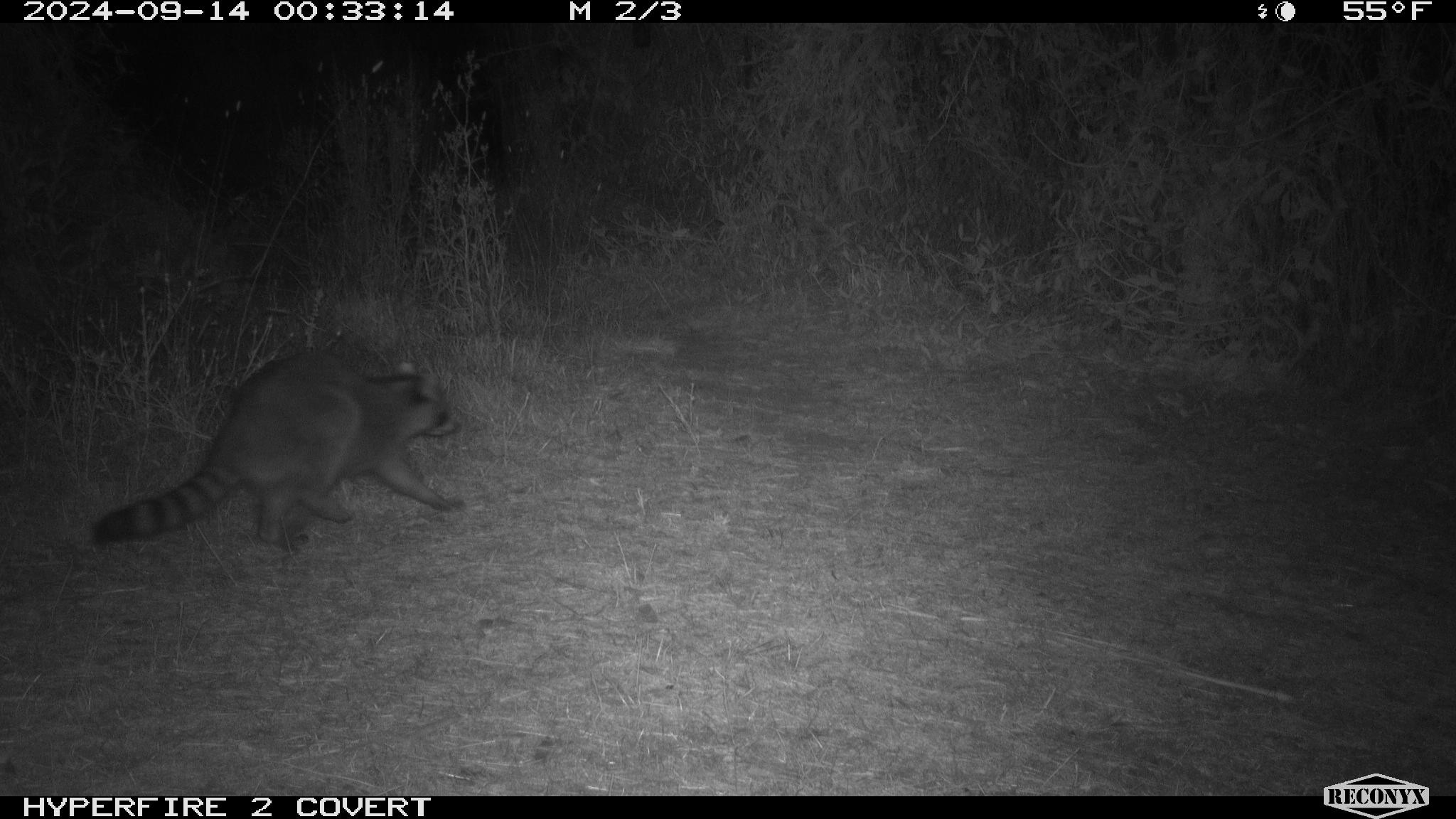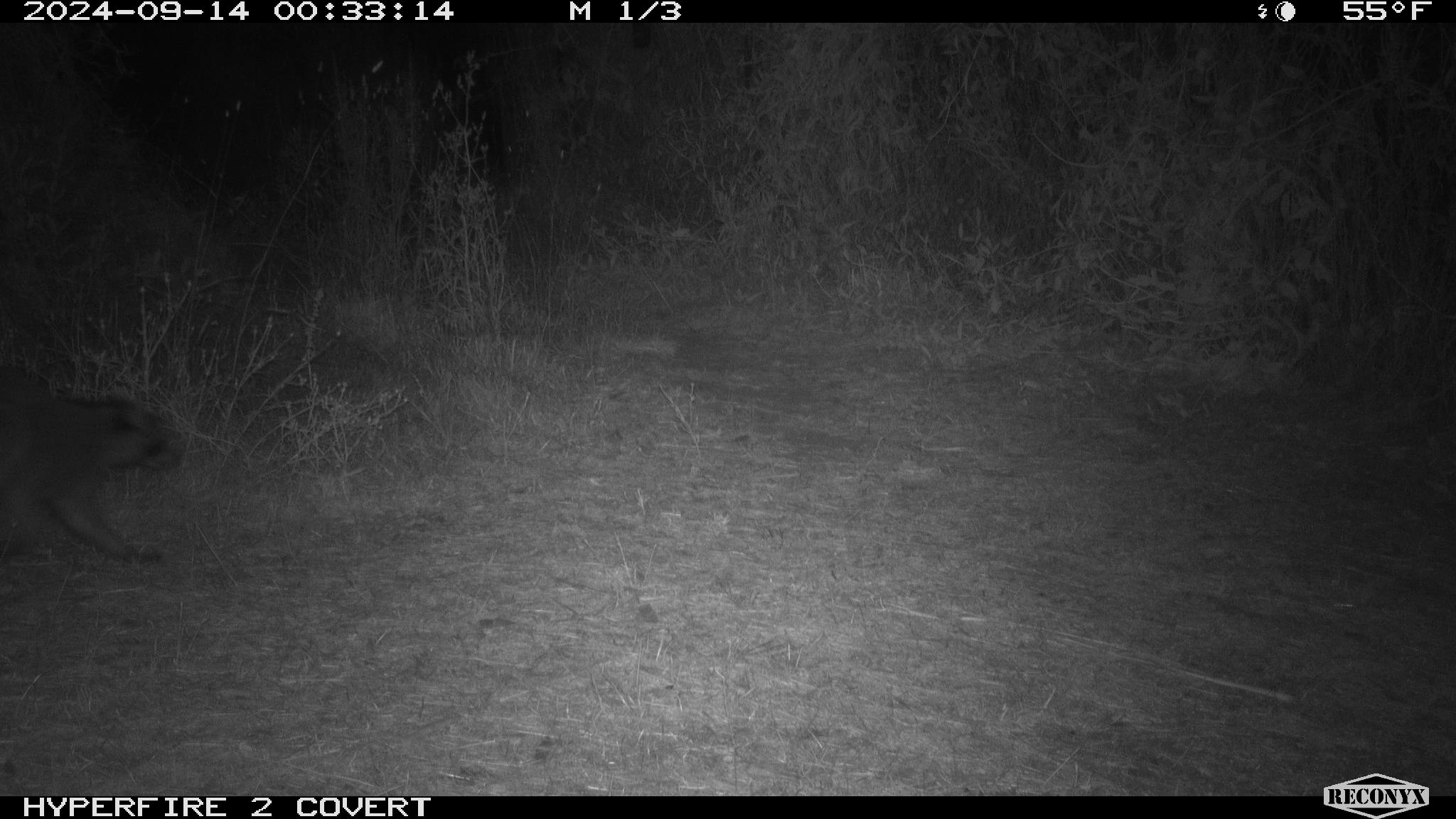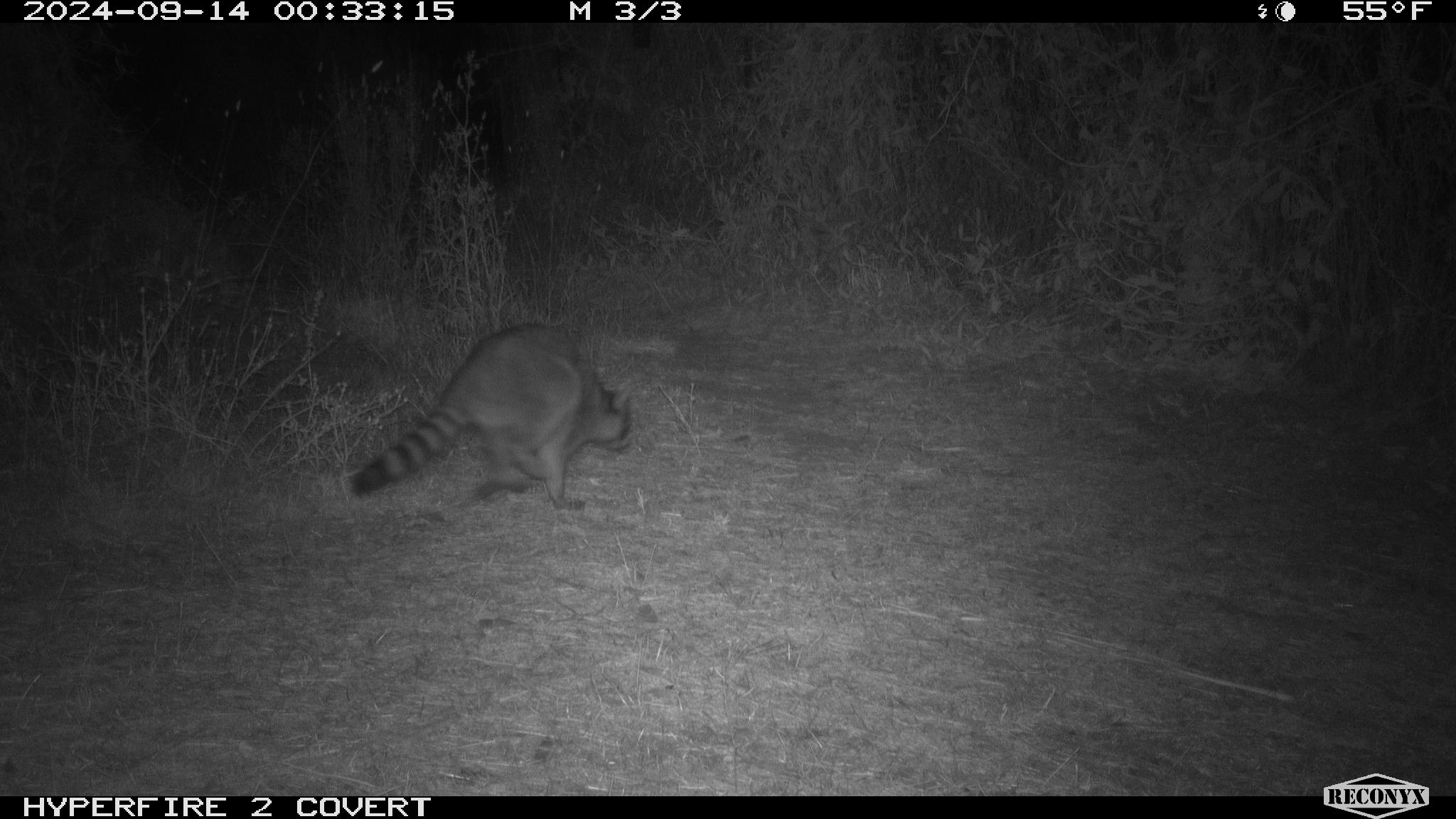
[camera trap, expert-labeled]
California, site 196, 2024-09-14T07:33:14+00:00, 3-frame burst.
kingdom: Animalia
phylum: Chordata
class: Mammalia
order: Carnivora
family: Procyonidae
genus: Procyon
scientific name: Procyon lotor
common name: raccoon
Raccoon (Procyon lotor).